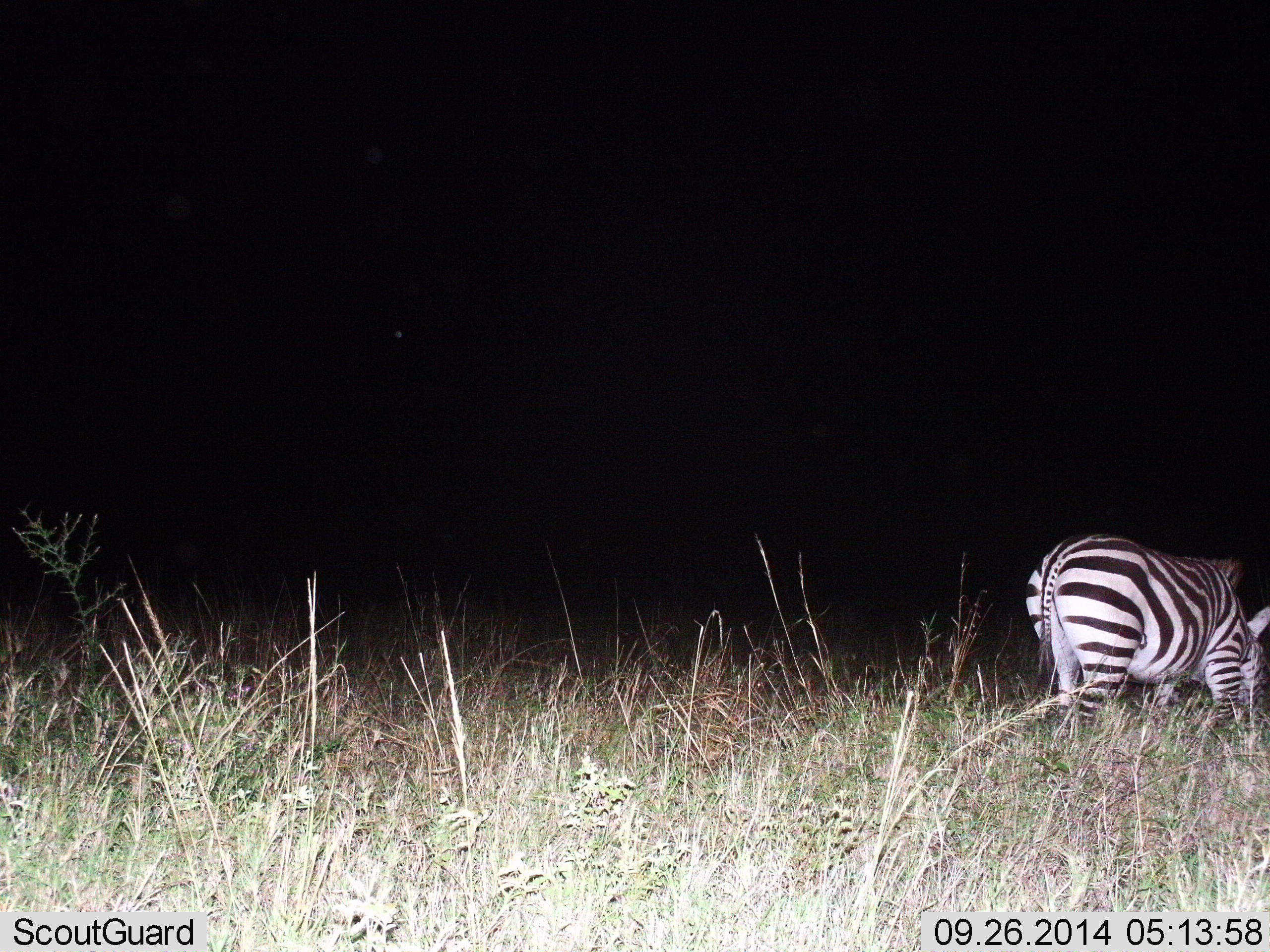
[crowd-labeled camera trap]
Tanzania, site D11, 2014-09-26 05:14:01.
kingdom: Animalia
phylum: Chordata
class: Mammalia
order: Perissodactyla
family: Equidae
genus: Equus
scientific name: Equus quagga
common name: plains zebra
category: zebra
Zebra (plains zebra) (Equus quagga), count 1. Behavior (volunteer vote fractions): standing 40%, resting 0%, moving 0%, interacting 0%. Young present (vote fraction): 0%. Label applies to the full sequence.